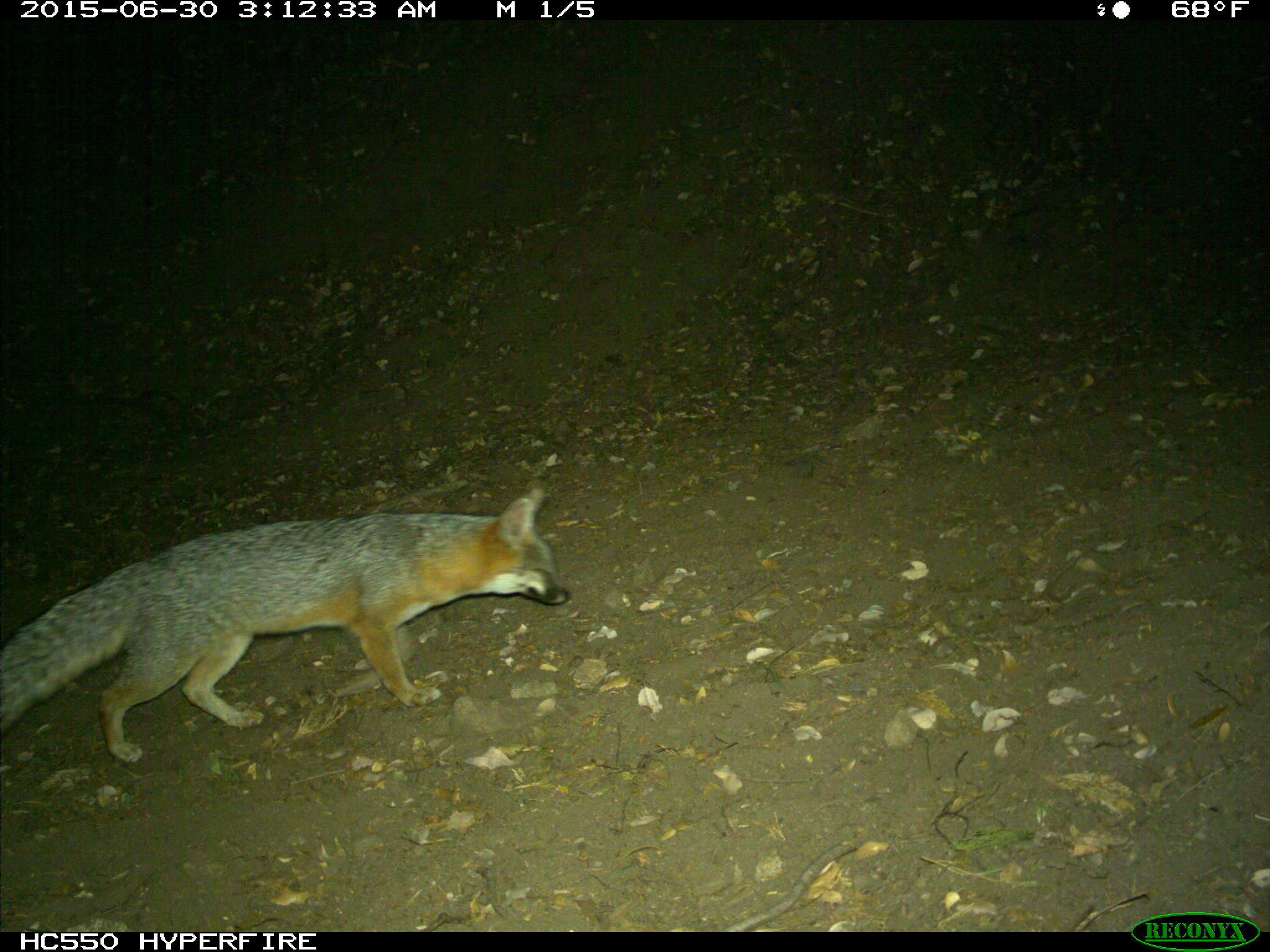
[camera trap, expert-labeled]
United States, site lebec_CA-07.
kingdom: Animalia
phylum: Chordata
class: Mammalia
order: Carnivora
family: Canidae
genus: Urocyon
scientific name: Urocyon cinereoargenteus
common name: gray fox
Urocyon cinereoargenteus (gray fox).